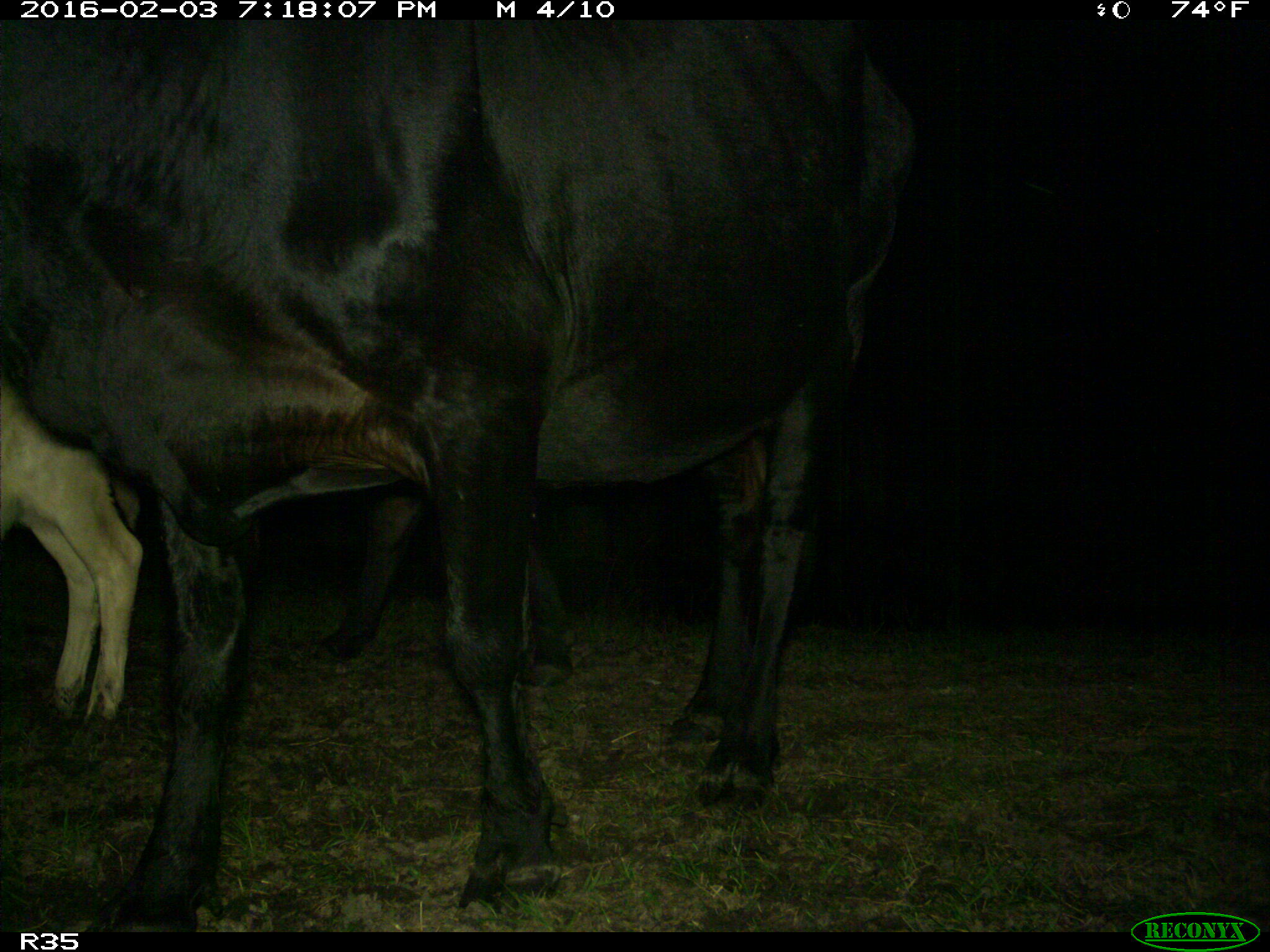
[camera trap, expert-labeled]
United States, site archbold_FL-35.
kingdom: Animalia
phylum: Chordata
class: Mammalia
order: Artiodactyla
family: Bovidae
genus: Bos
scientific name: Bos taurus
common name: domestic cow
Bos taurus (domestic cow).